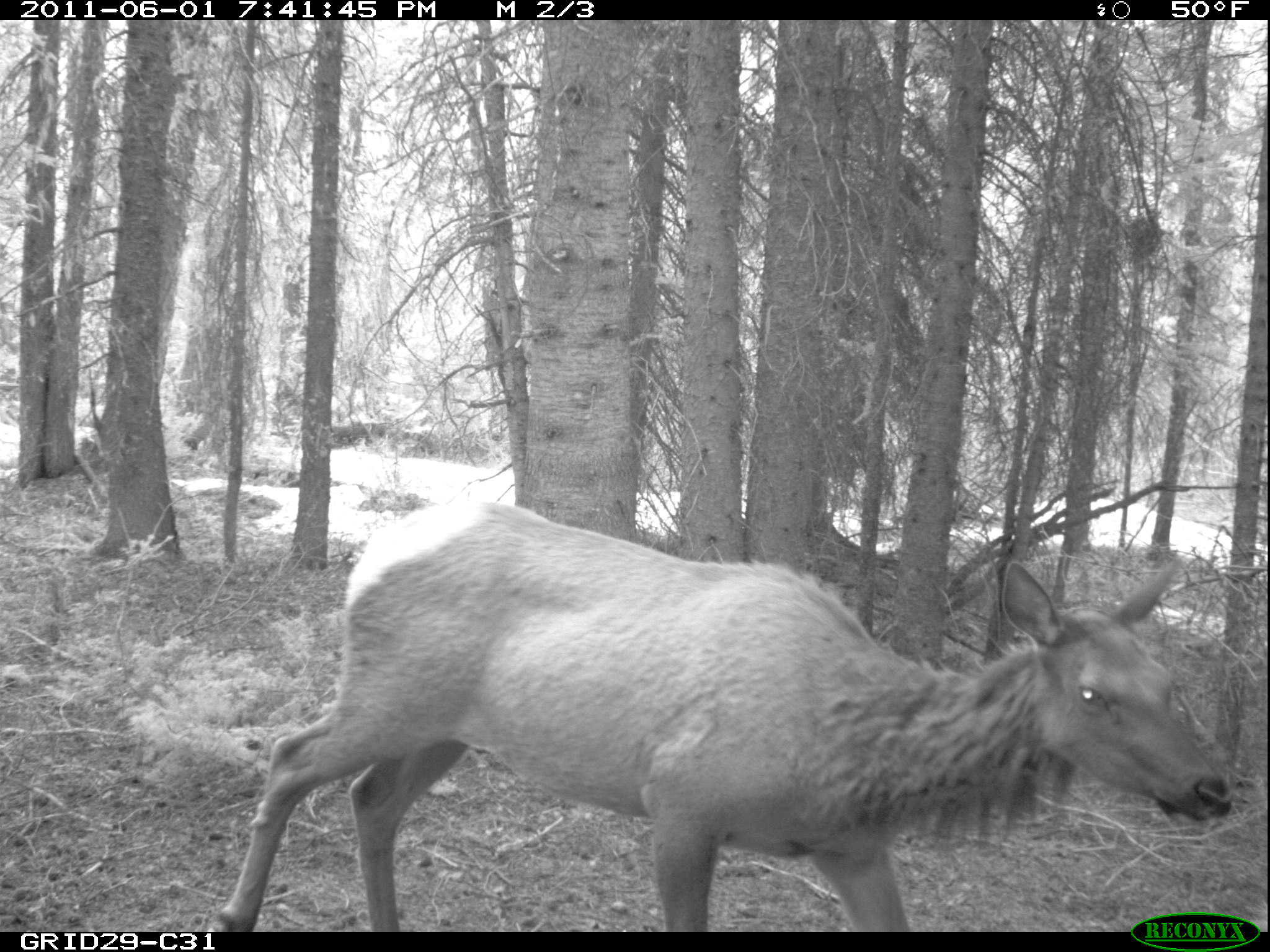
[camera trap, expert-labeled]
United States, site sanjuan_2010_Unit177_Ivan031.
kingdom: Animalia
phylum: Chordata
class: Mammalia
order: Artiodactyla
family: Cervidae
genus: Cervus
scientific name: Cervus elaphus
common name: red deer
Cervus elaphus (red deer).